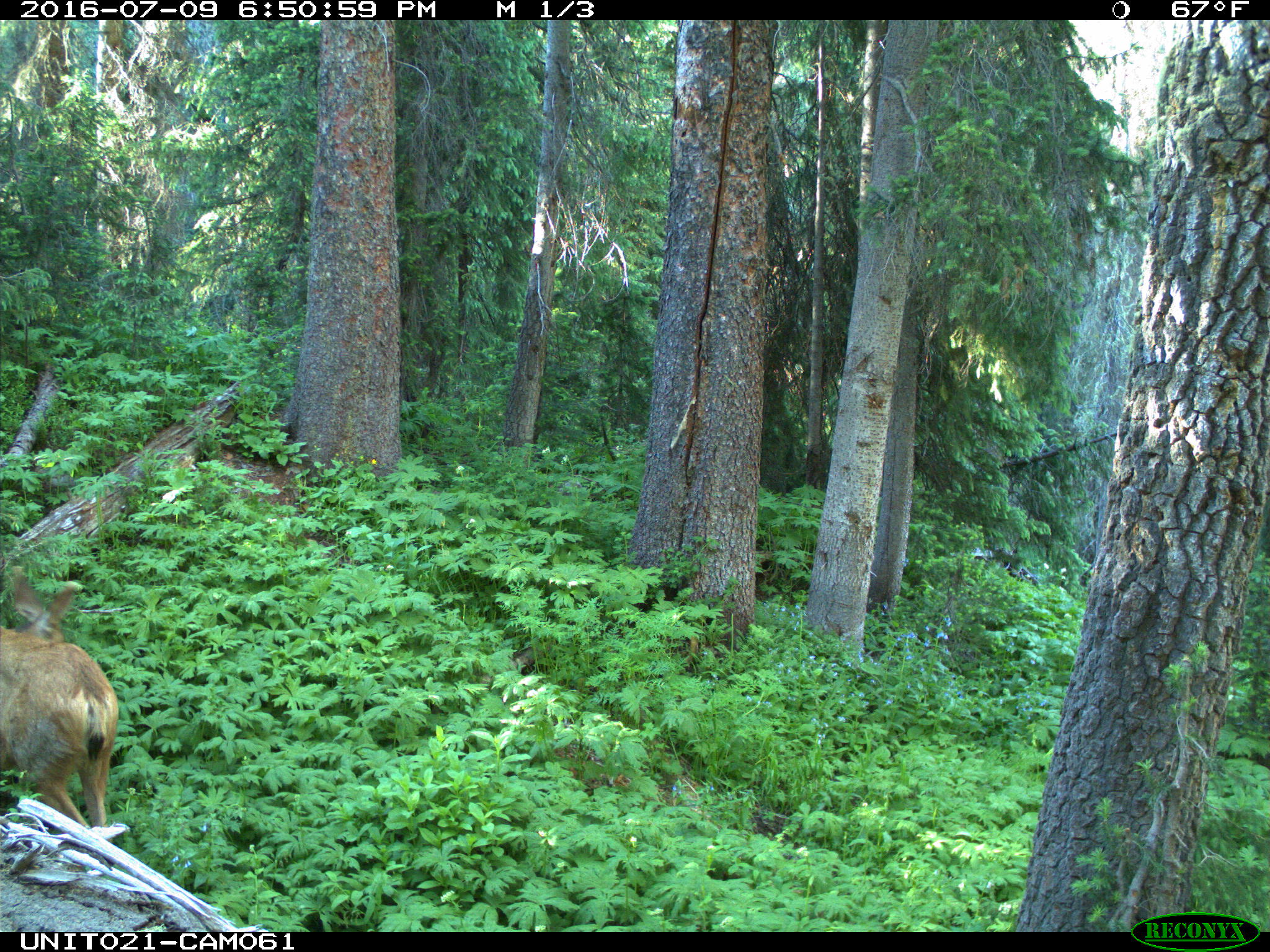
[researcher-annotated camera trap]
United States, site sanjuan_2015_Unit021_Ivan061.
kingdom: Animalia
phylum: Chordata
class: Mammalia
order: Artiodactyla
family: Cervidae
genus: Odocoileus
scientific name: Odocoileus hemionus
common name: mule deer